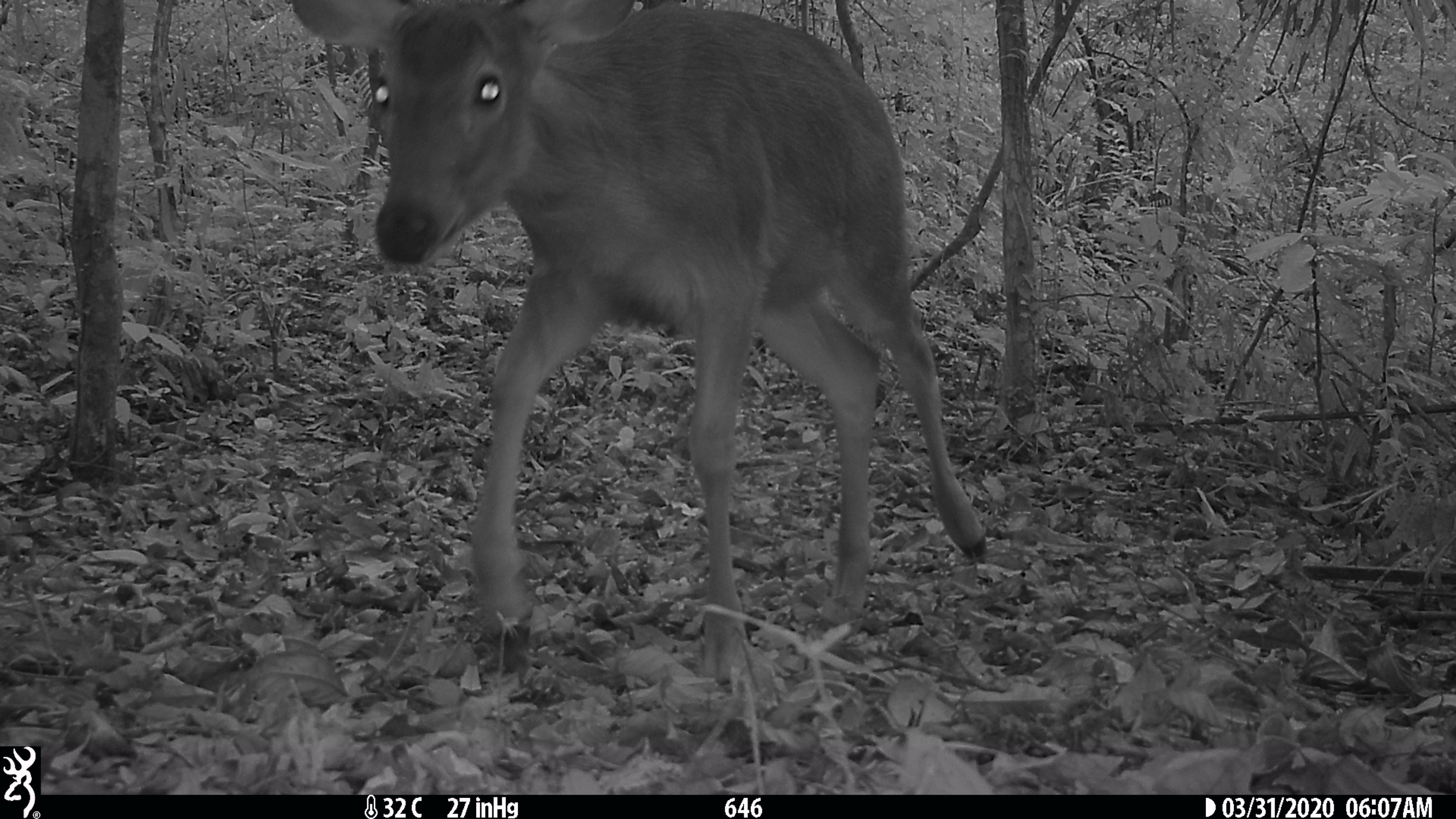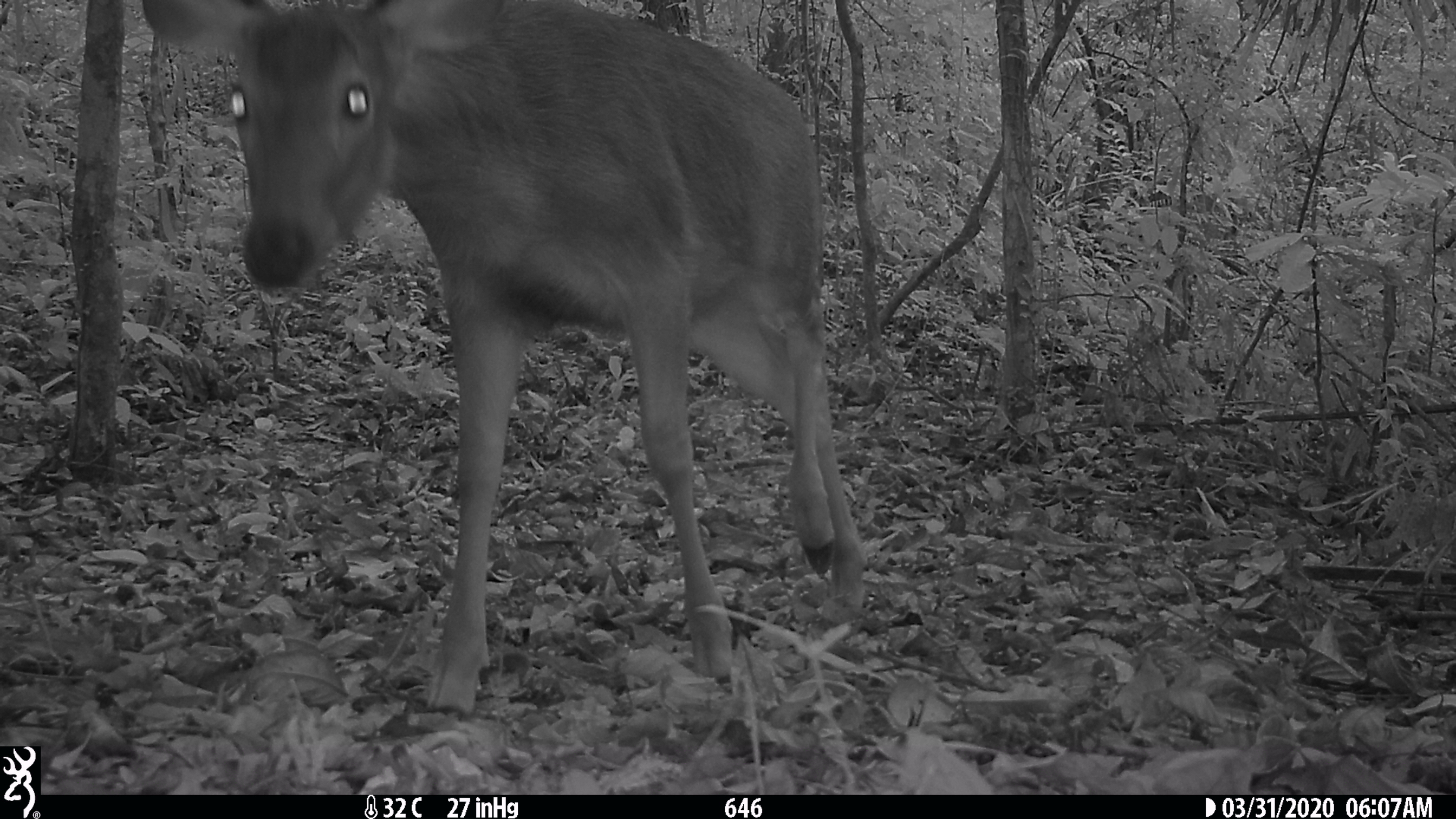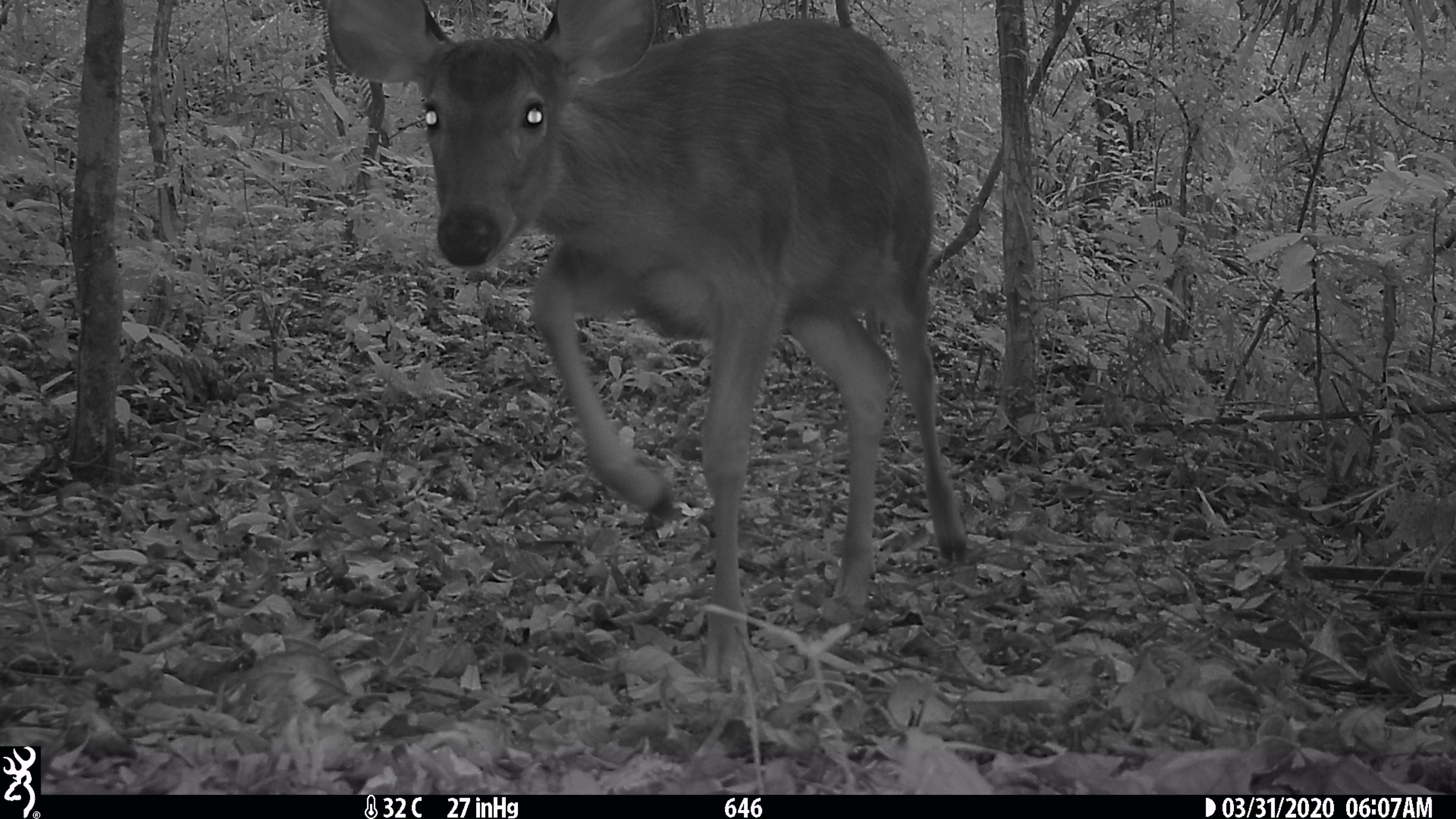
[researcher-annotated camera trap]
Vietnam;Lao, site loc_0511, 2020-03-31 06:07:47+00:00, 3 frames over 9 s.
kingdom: Animalia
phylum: Chordata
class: Mammalia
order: Artiodactyla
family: Cervidae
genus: Rusa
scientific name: Rusa unicolor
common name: sambar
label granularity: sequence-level